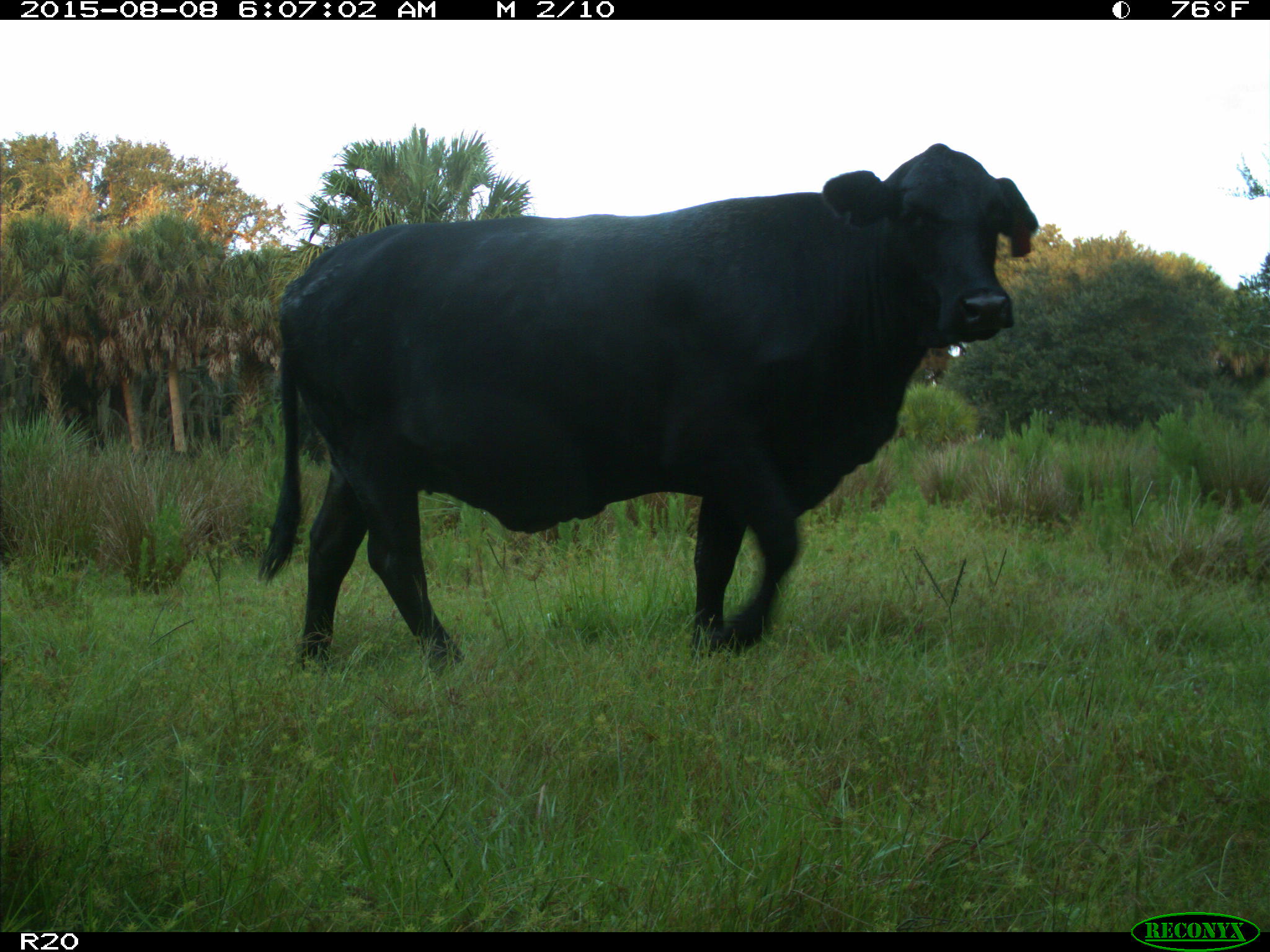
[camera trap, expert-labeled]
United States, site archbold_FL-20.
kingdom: Animalia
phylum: Chordata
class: Mammalia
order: Artiodactyla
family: Bovidae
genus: Bos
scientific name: Bos taurus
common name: domestic cow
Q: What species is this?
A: Bos taurus (domestic cow).